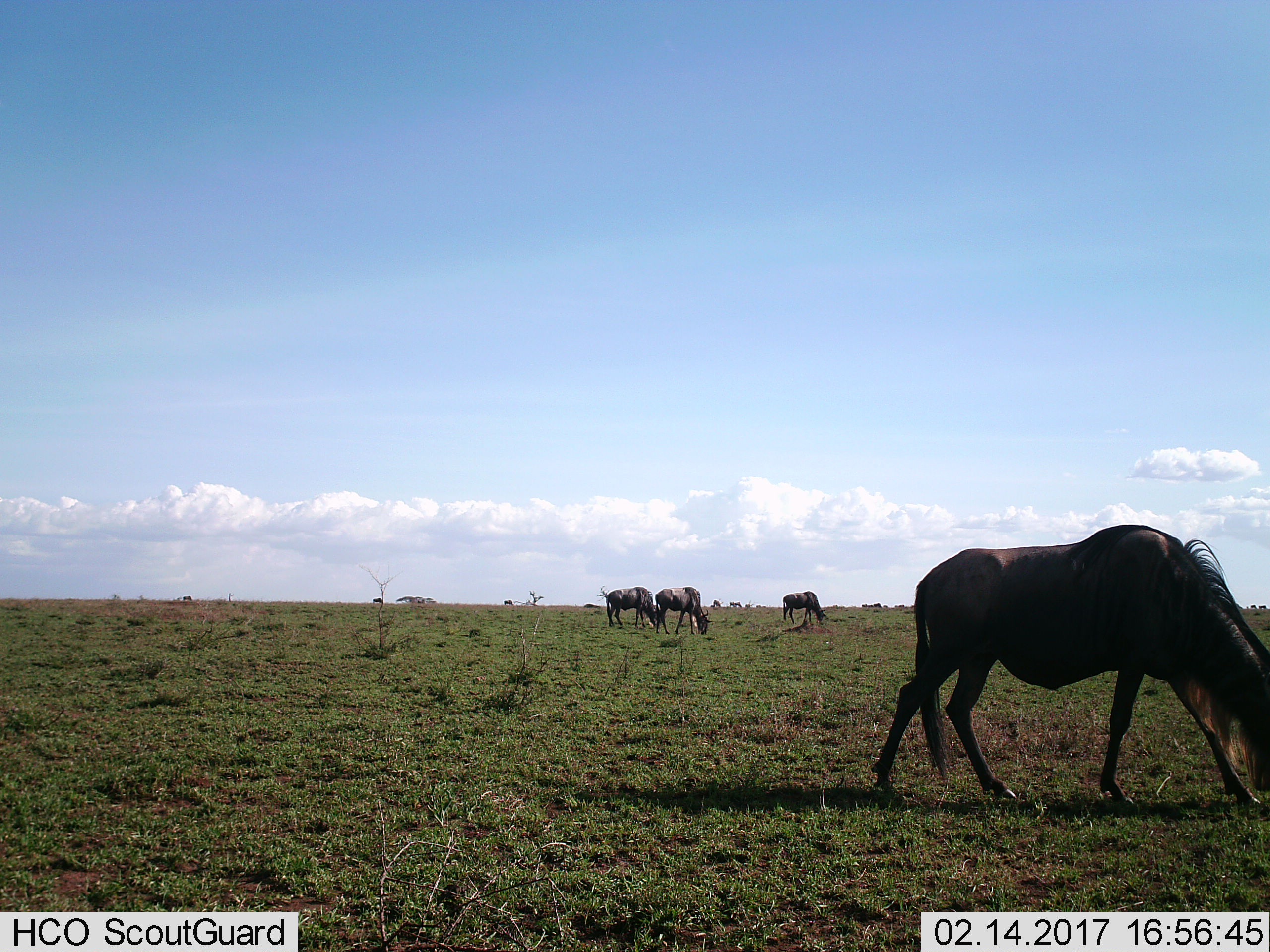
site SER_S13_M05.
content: unidentified animal